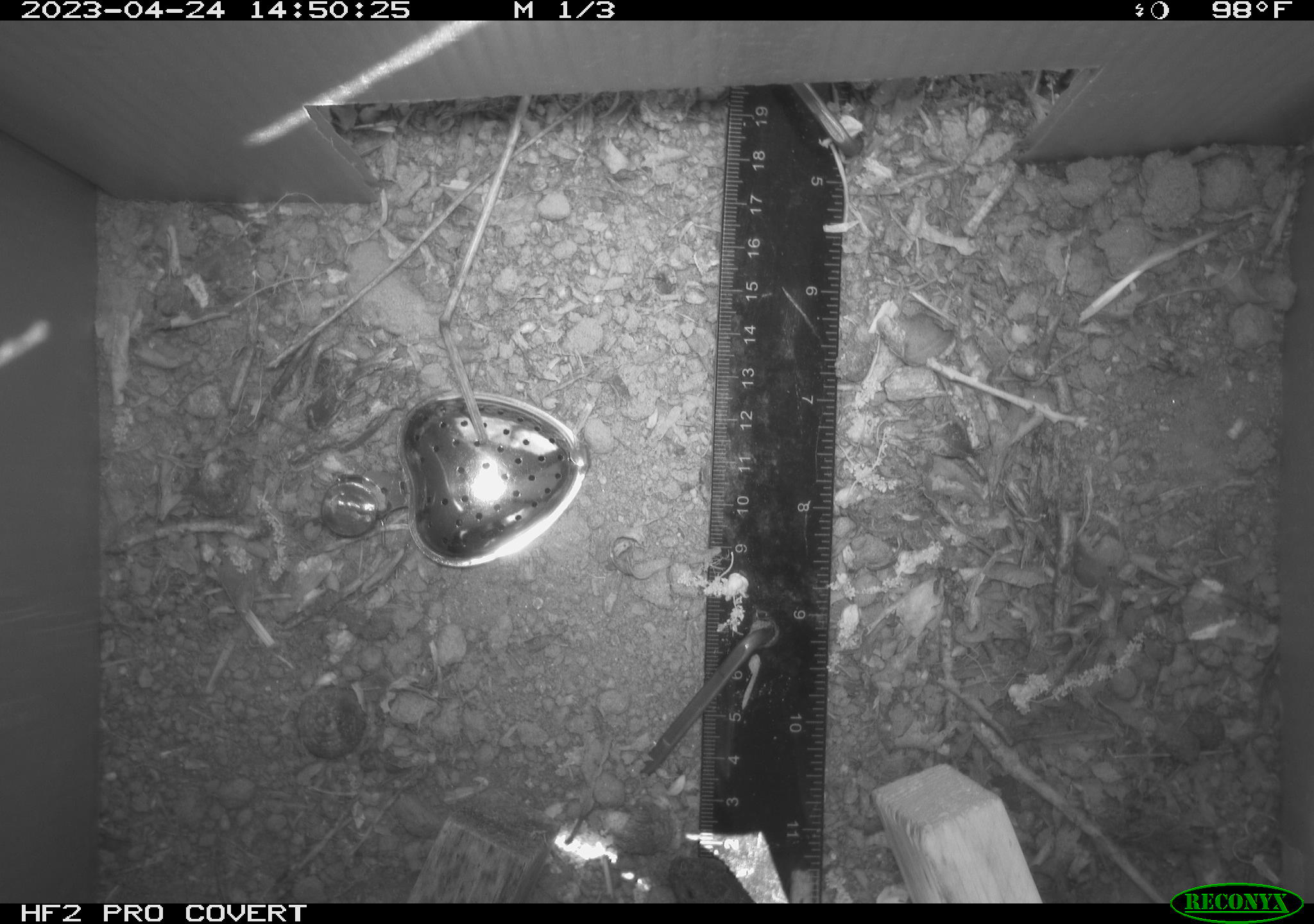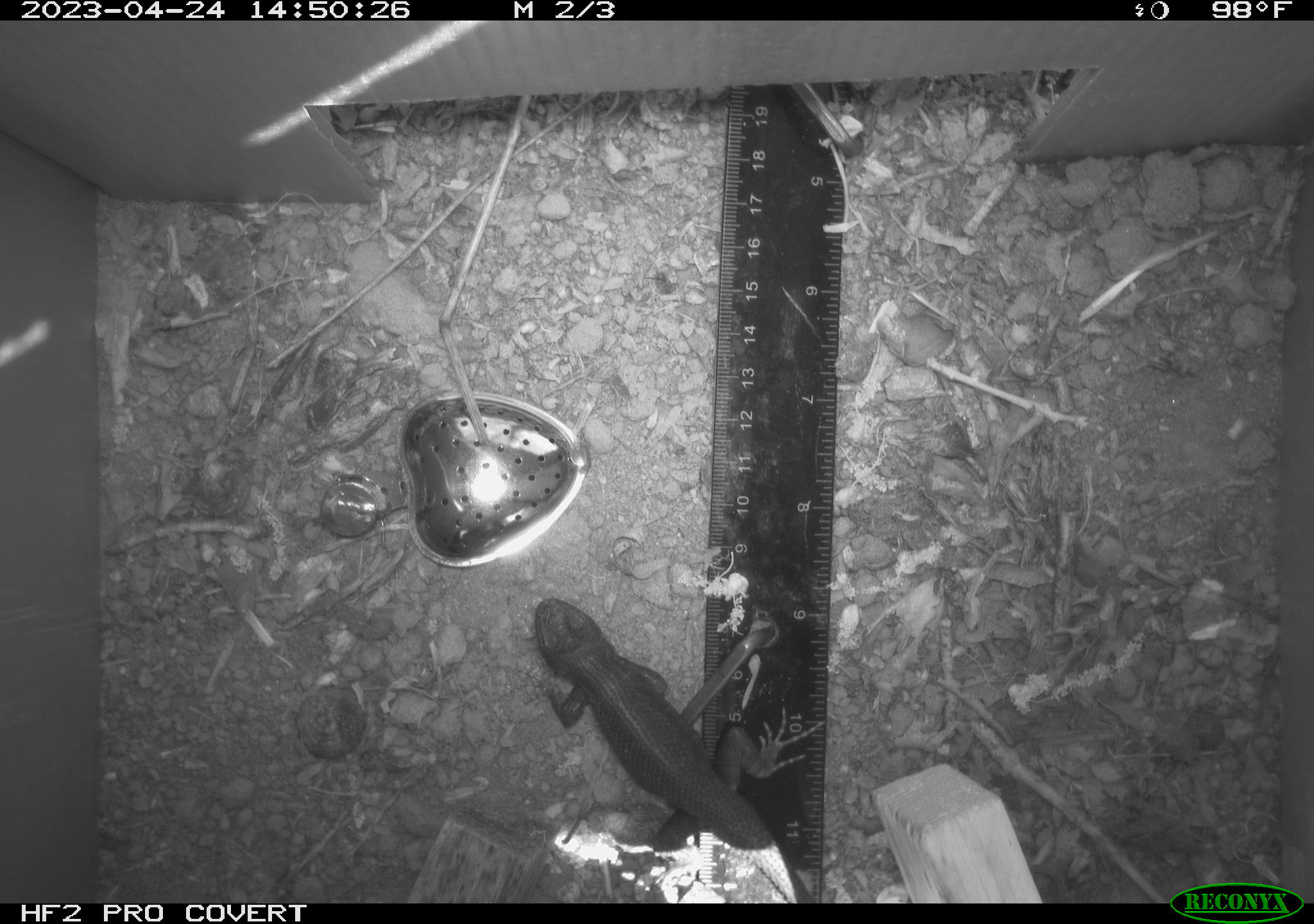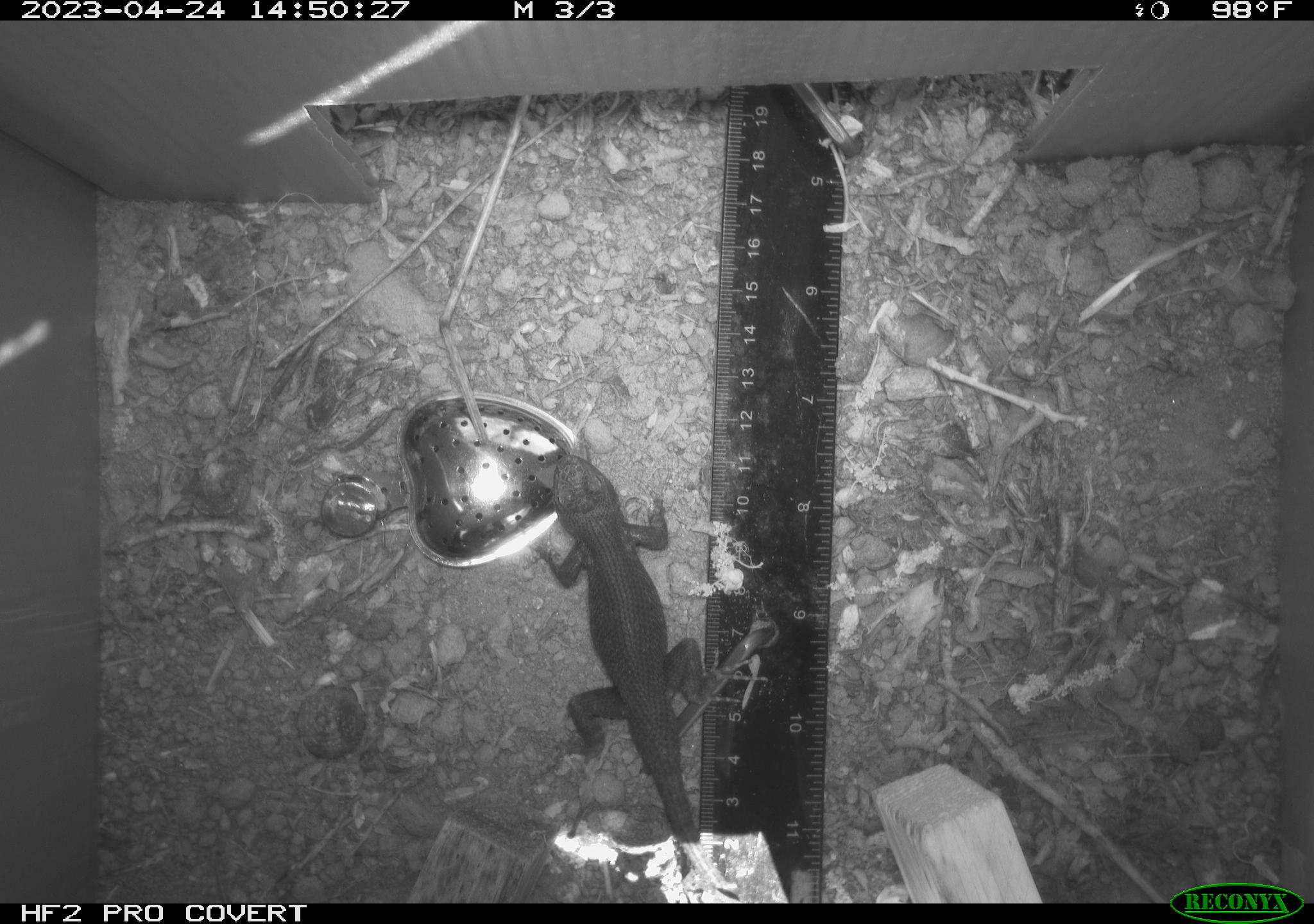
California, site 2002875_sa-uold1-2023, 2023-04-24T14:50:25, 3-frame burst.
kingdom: Animalia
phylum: Chordata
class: Reptilia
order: Squamata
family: Phrynosomatidae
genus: Sceloporus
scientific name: Sceloporus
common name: spiny lizards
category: sceloporus species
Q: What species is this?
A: Sceloporus species (spiny lizards) (Sceloporus).